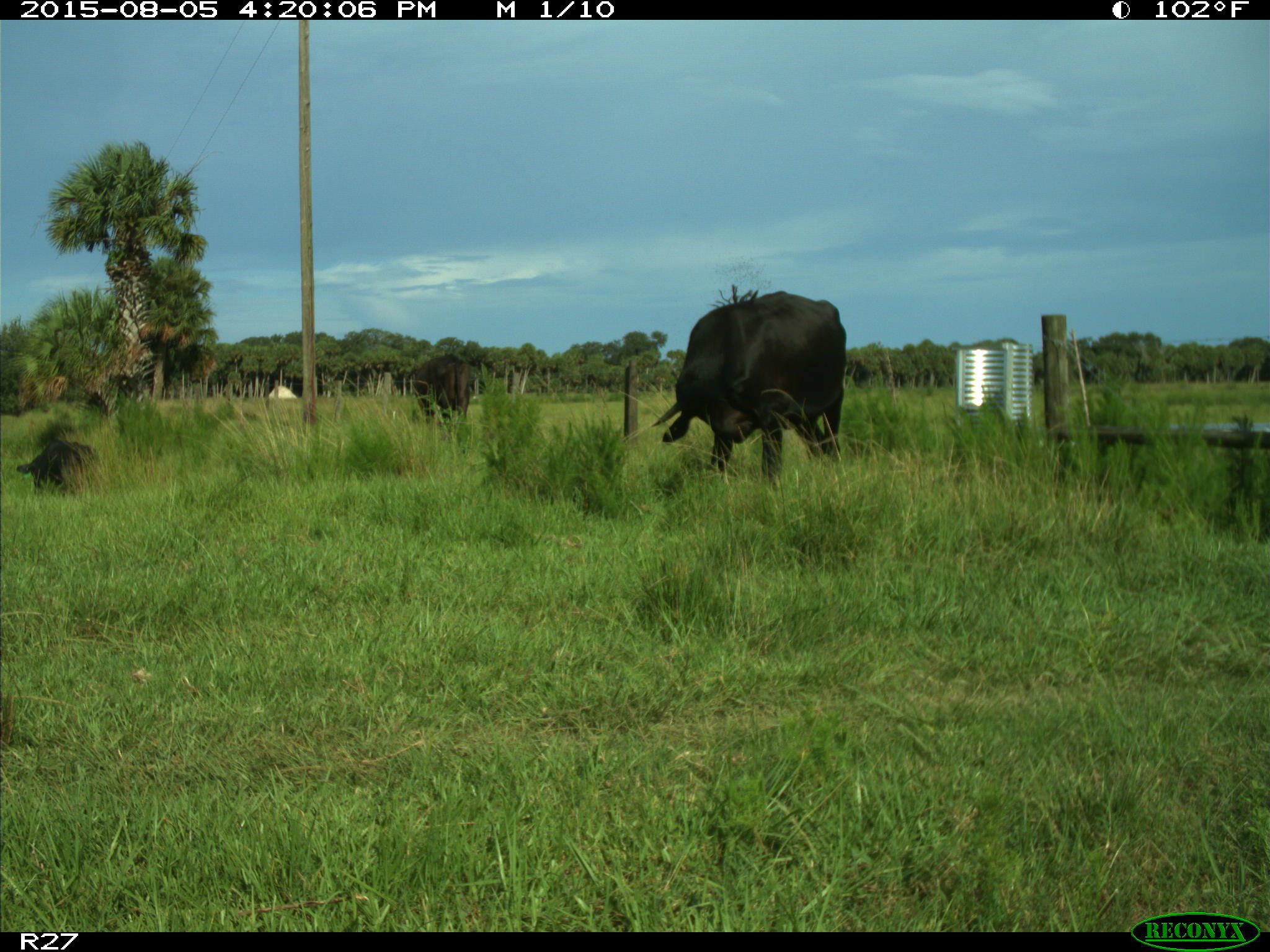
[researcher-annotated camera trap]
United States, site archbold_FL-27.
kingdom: Animalia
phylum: Chordata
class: Mammalia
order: Artiodactyla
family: Bovidae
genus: Bos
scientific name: Bos taurus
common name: domestic cow